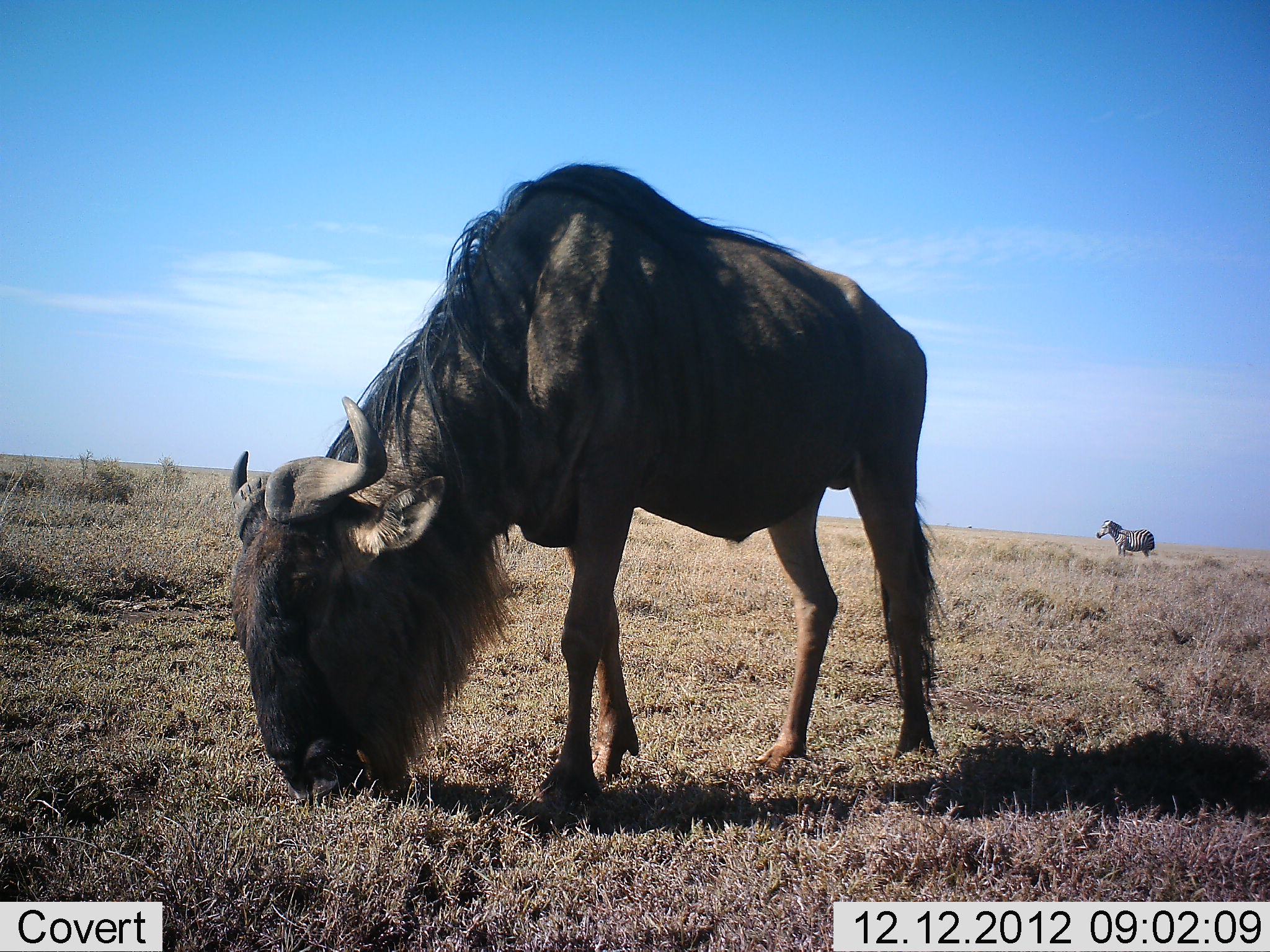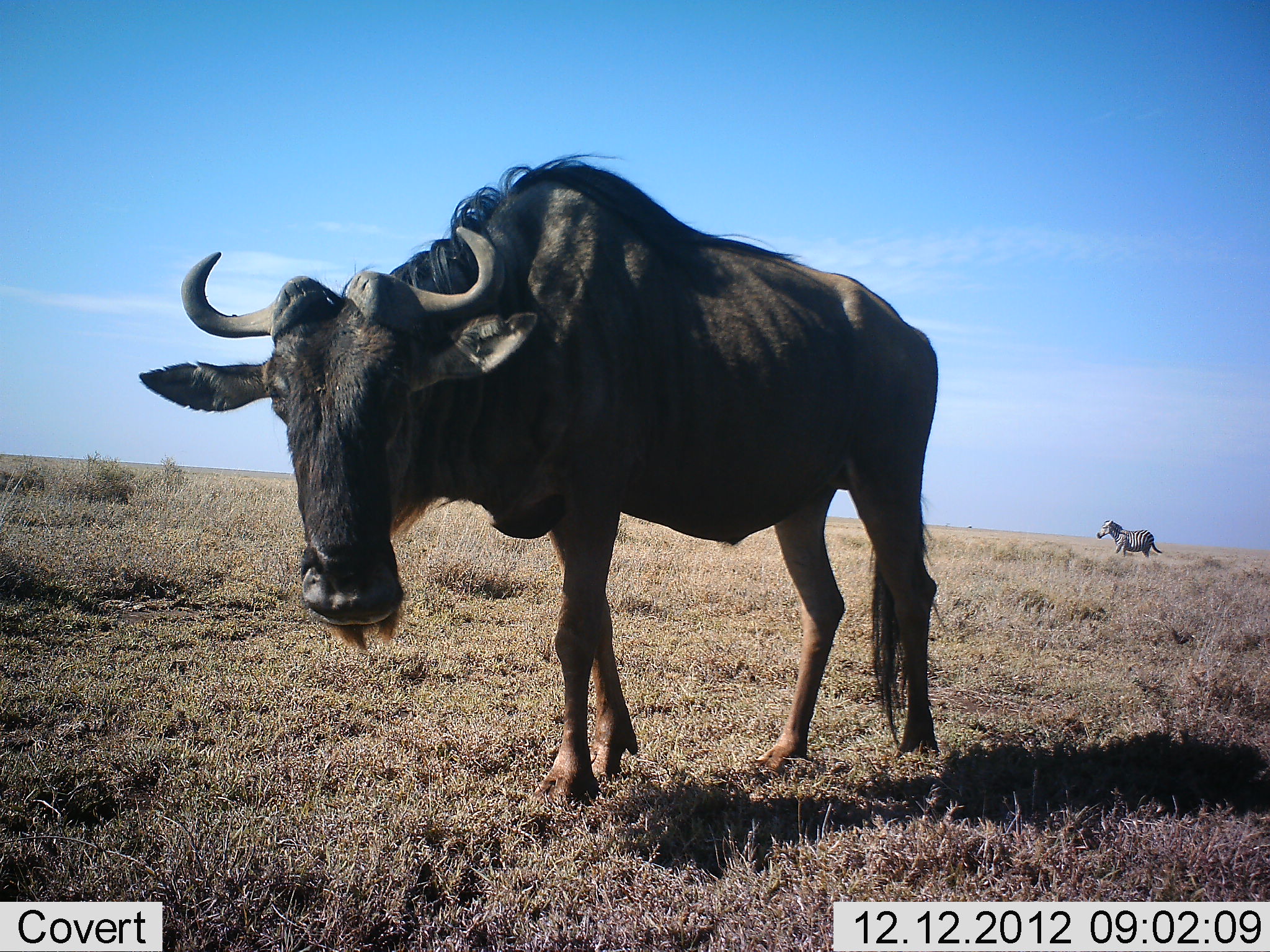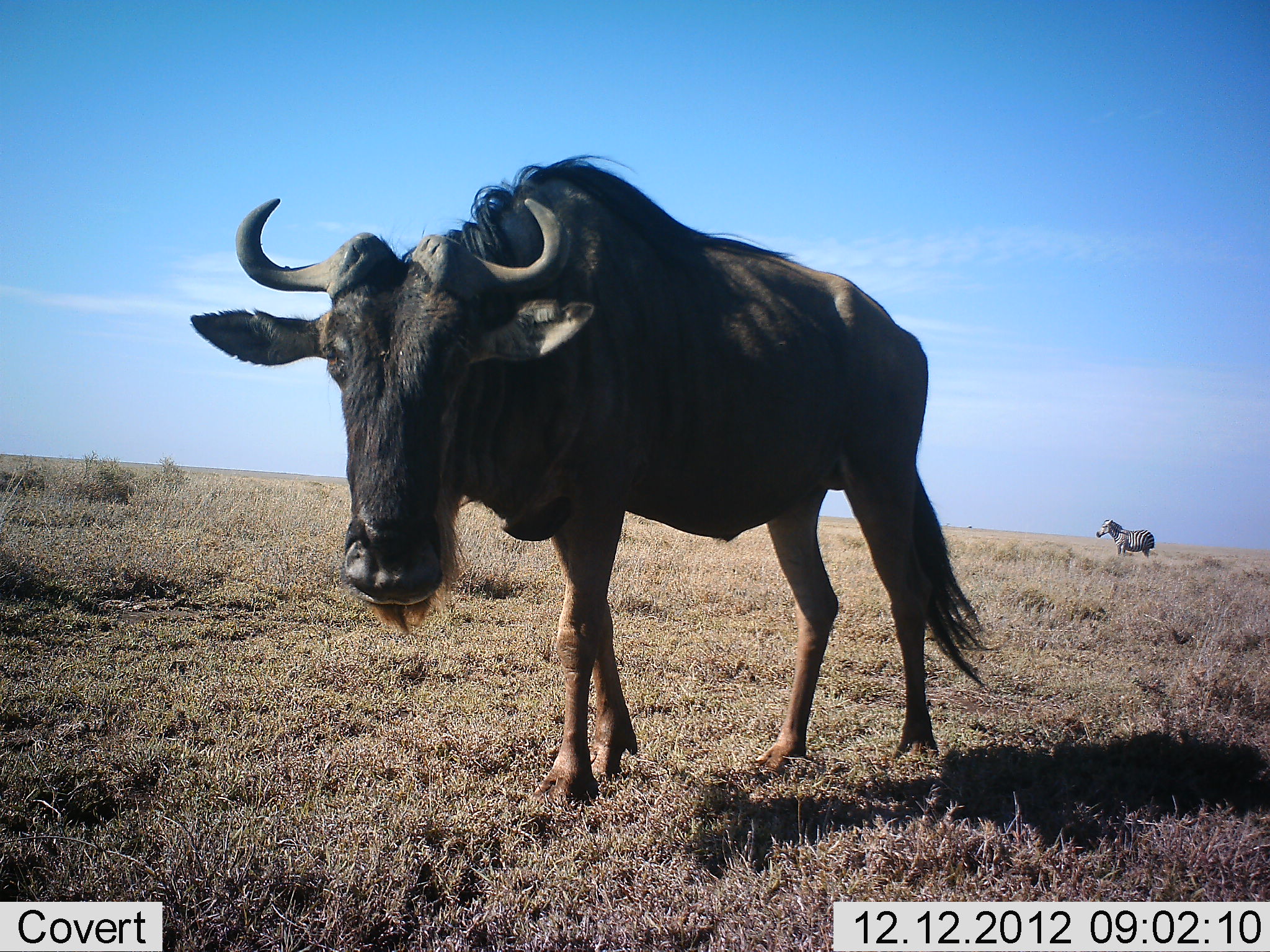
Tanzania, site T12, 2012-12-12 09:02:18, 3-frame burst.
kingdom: Animalia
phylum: Chordata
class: Mammalia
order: Artiodactyla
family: Bovidae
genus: Connochaetes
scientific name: Connochaetes taurinus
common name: blue wildebeest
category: wildebeest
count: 1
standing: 40%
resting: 0%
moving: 0%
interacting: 0%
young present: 0%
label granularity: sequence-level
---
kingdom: Animalia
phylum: Chordata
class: Mammalia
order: Perissodactyla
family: Equidae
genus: Equus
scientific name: Equus quagga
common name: plains zebra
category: zebra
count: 1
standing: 80%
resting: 0%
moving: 20%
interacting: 0%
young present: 0%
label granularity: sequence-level